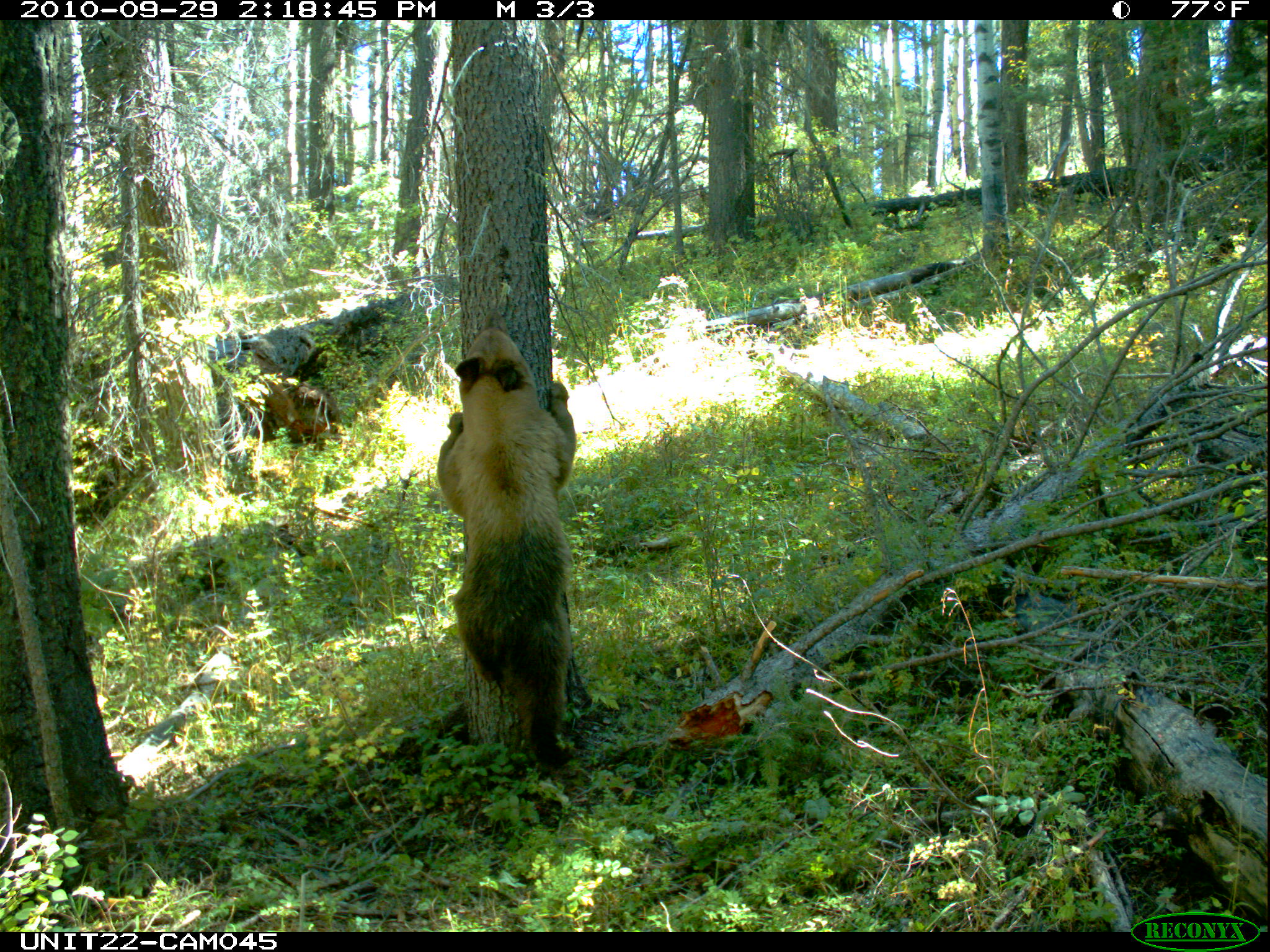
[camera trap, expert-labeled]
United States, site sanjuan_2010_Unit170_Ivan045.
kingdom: Animalia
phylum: Chordata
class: Mammalia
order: Carnivora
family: Ursidae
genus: Ursus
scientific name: Ursus americanus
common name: american black bear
Ursus americanus (american black bear).